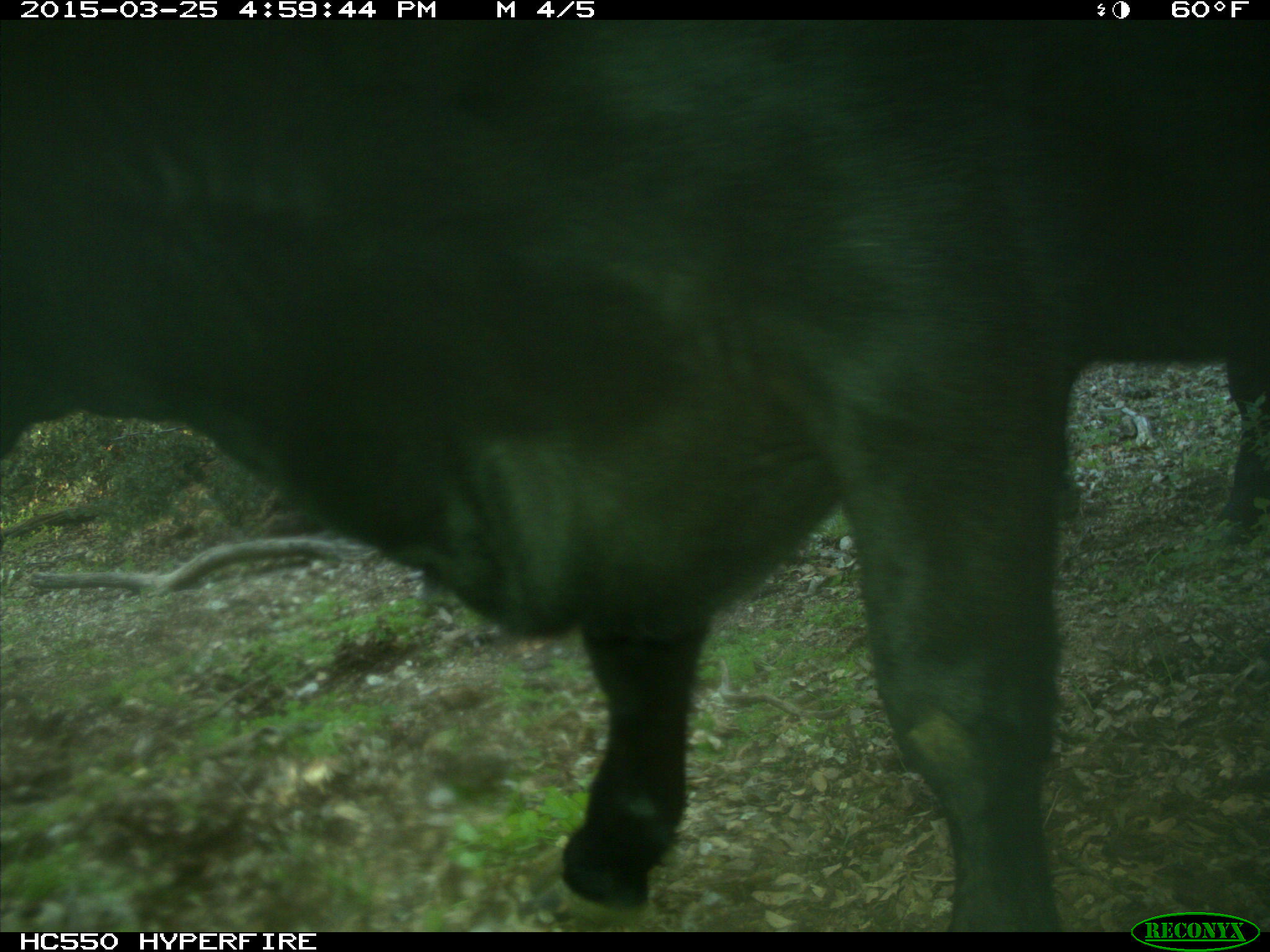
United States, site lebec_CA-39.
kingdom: Animalia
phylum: Chordata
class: Mammalia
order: Artiodactyla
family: Bovidae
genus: Bos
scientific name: Bos taurus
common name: domestic cow